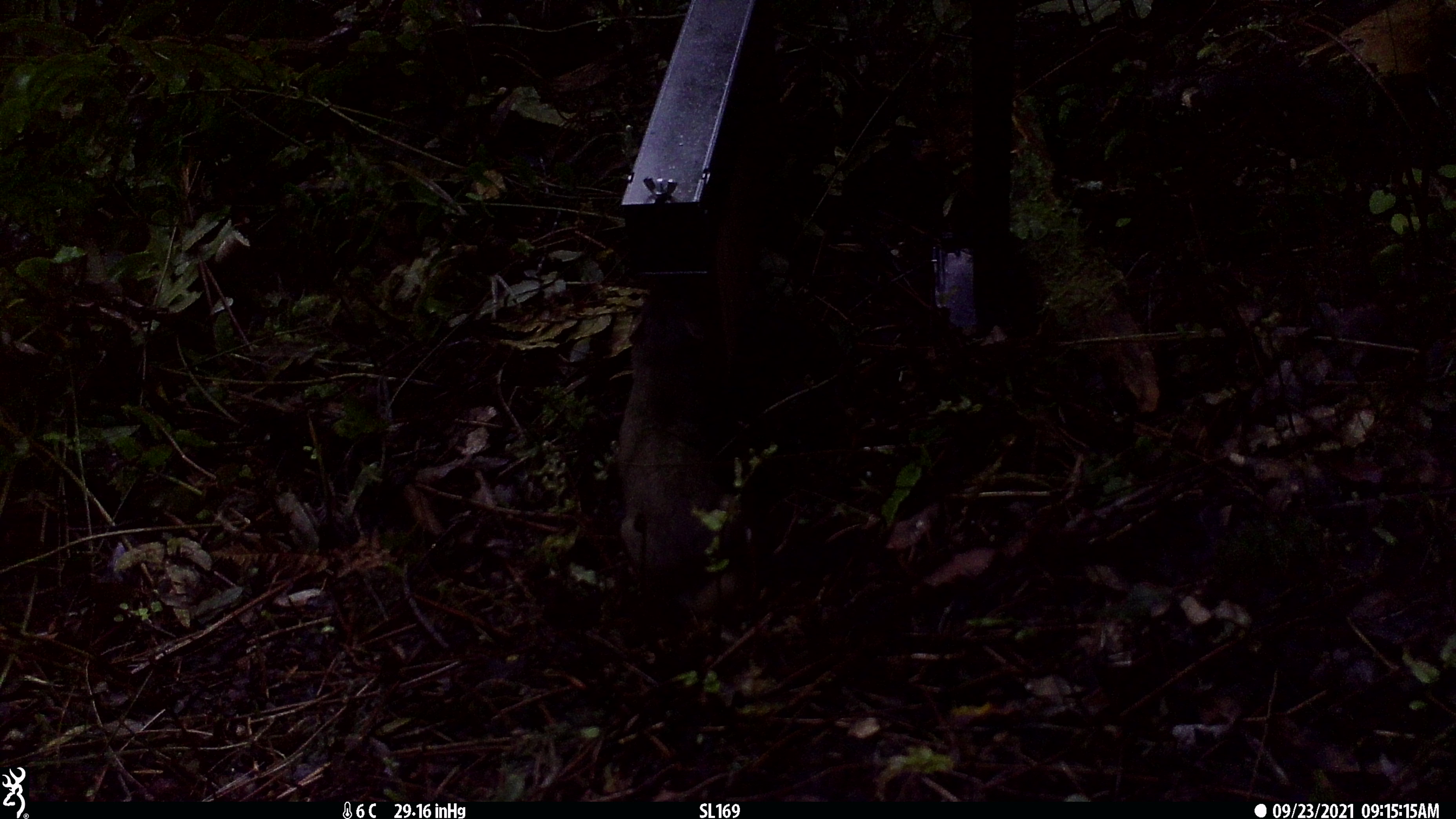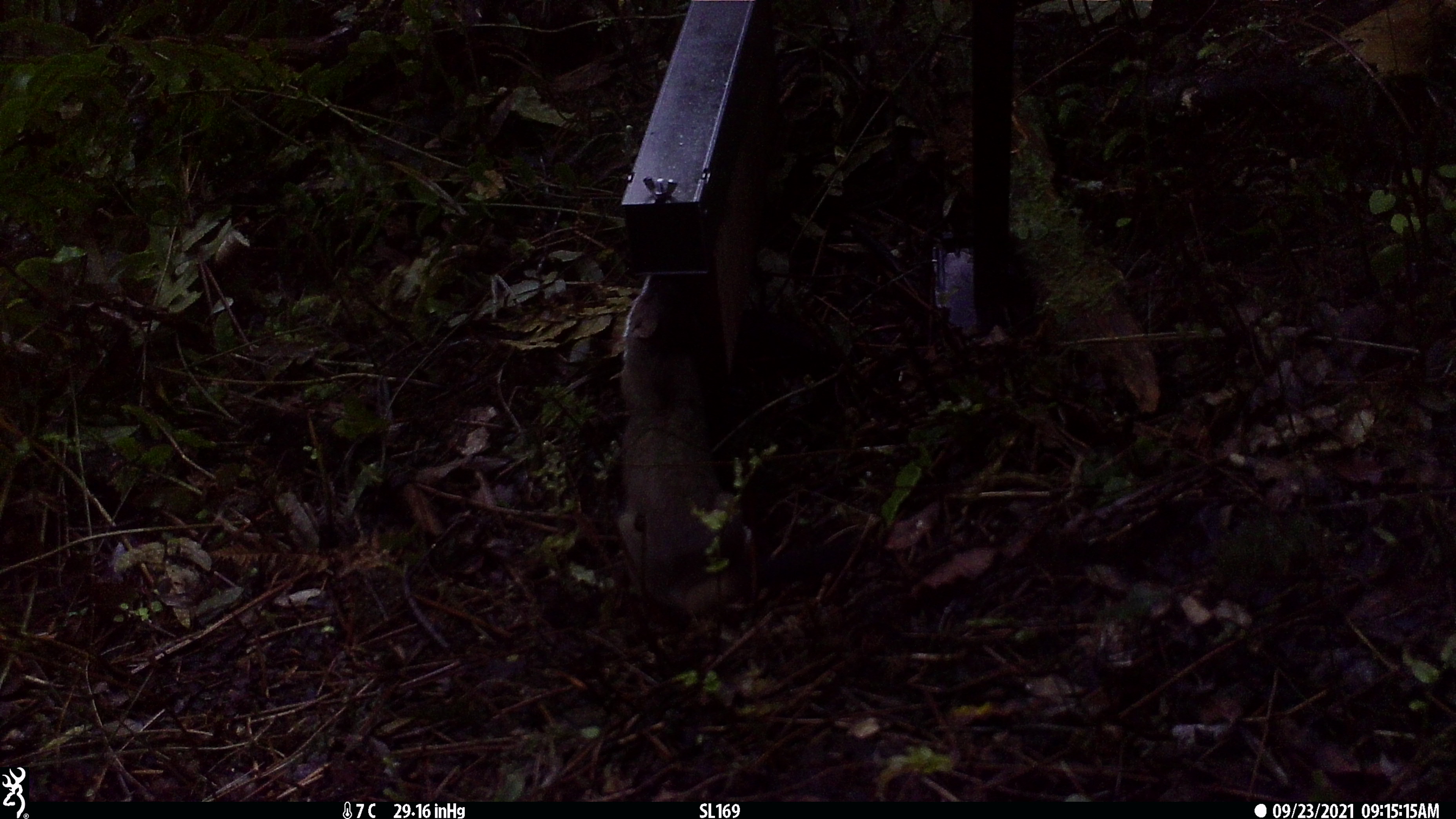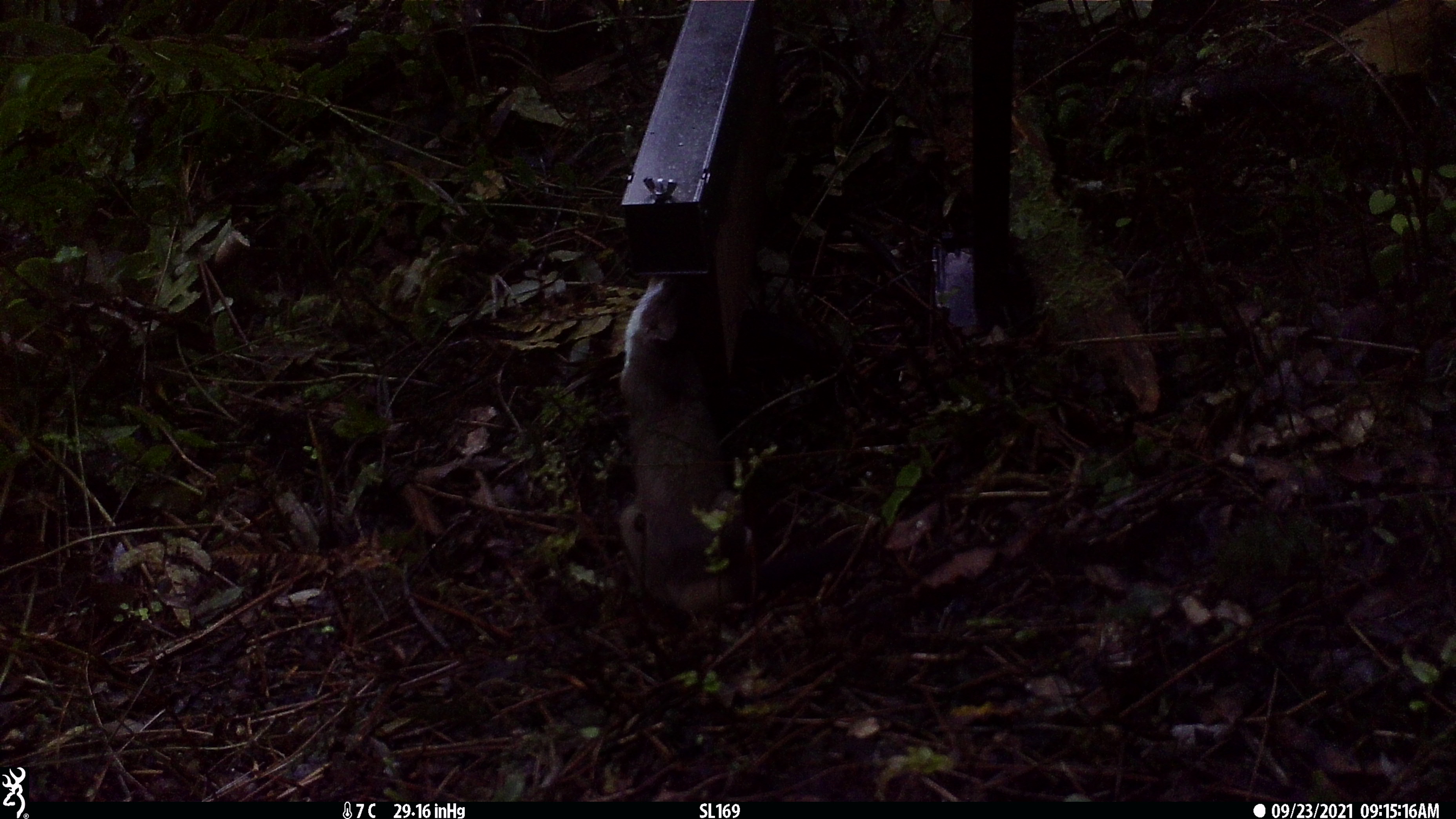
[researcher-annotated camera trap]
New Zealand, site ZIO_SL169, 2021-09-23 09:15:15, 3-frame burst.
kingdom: Animalia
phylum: Chordata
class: Mammalia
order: Carnivora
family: Mustelidae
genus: Mustela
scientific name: Mustela erminea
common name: stoat